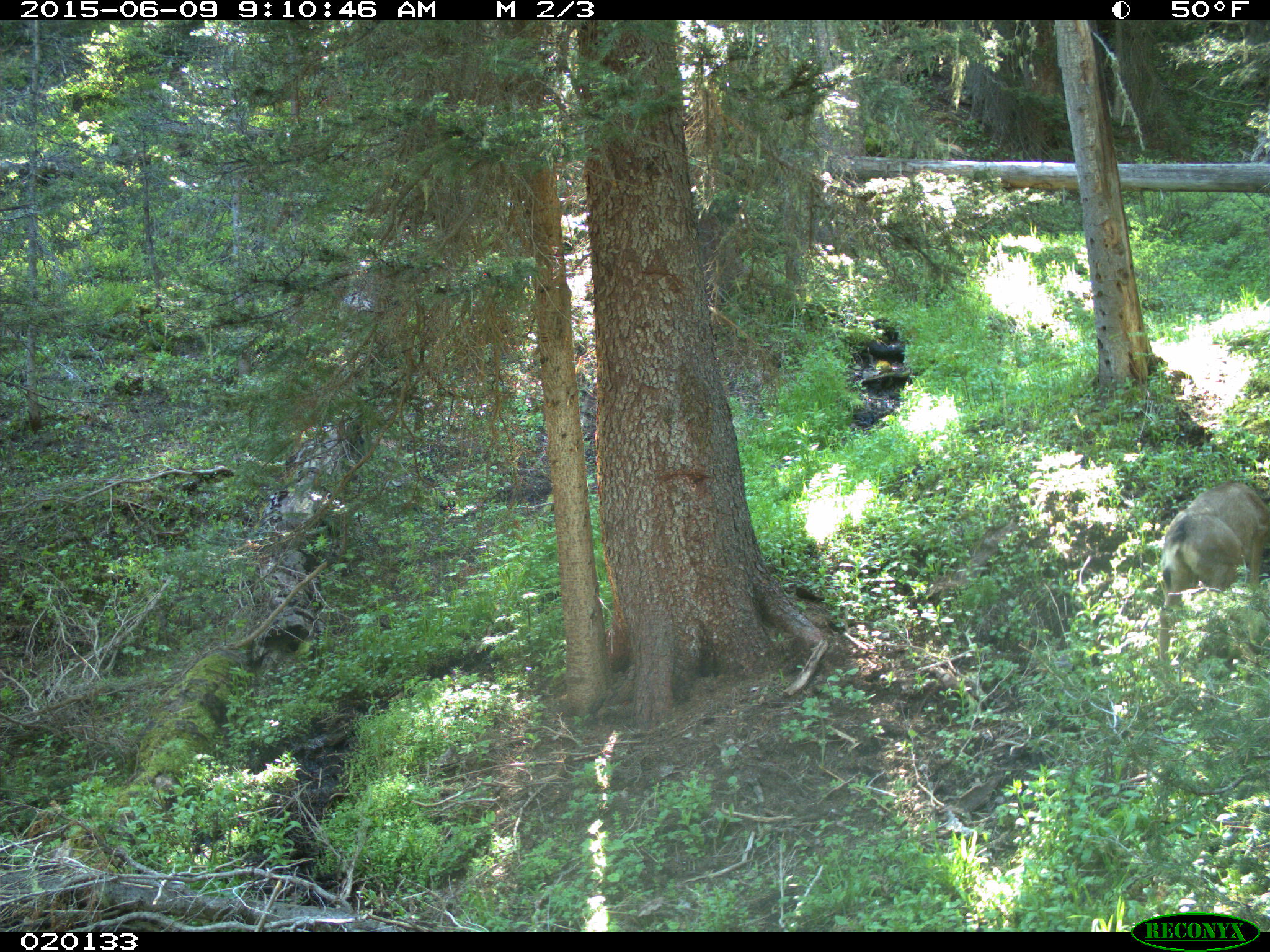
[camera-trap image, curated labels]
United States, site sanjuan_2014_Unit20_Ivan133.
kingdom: Animalia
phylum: Chordata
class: Mammalia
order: Artiodactyla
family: Cervidae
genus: Odocoileus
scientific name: Odocoileus hemionus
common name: mule deer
Odocoileus hemionus (mule deer).